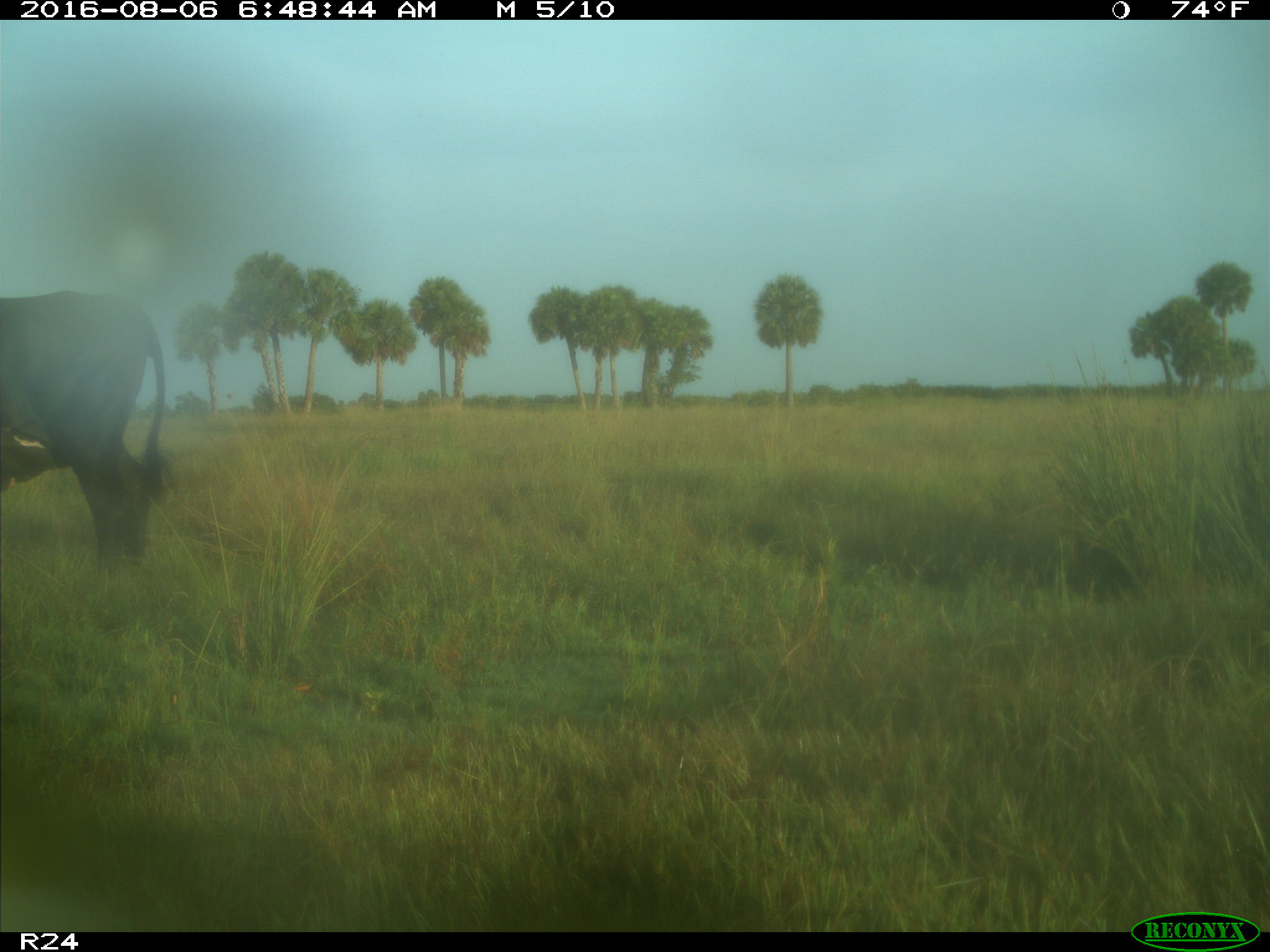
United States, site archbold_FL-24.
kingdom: Animalia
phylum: Chordata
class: Mammalia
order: Artiodactyla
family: Bovidae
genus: Bos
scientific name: Bos taurus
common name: domestic cow